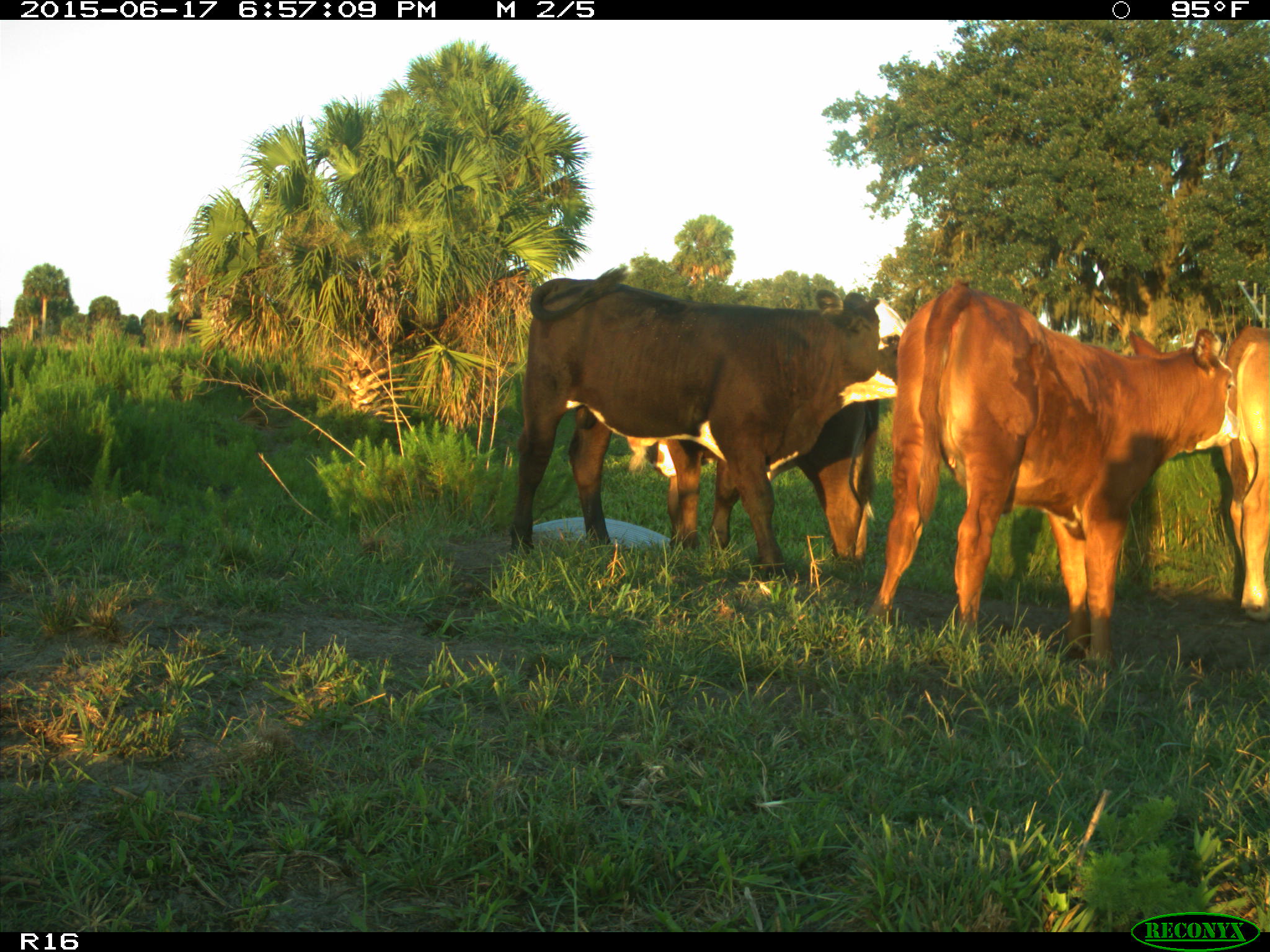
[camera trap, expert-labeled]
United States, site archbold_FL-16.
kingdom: Animalia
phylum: Chordata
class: Mammalia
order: Artiodactyla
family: Bovidae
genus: Bos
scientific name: Bos taurus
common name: domestic cow